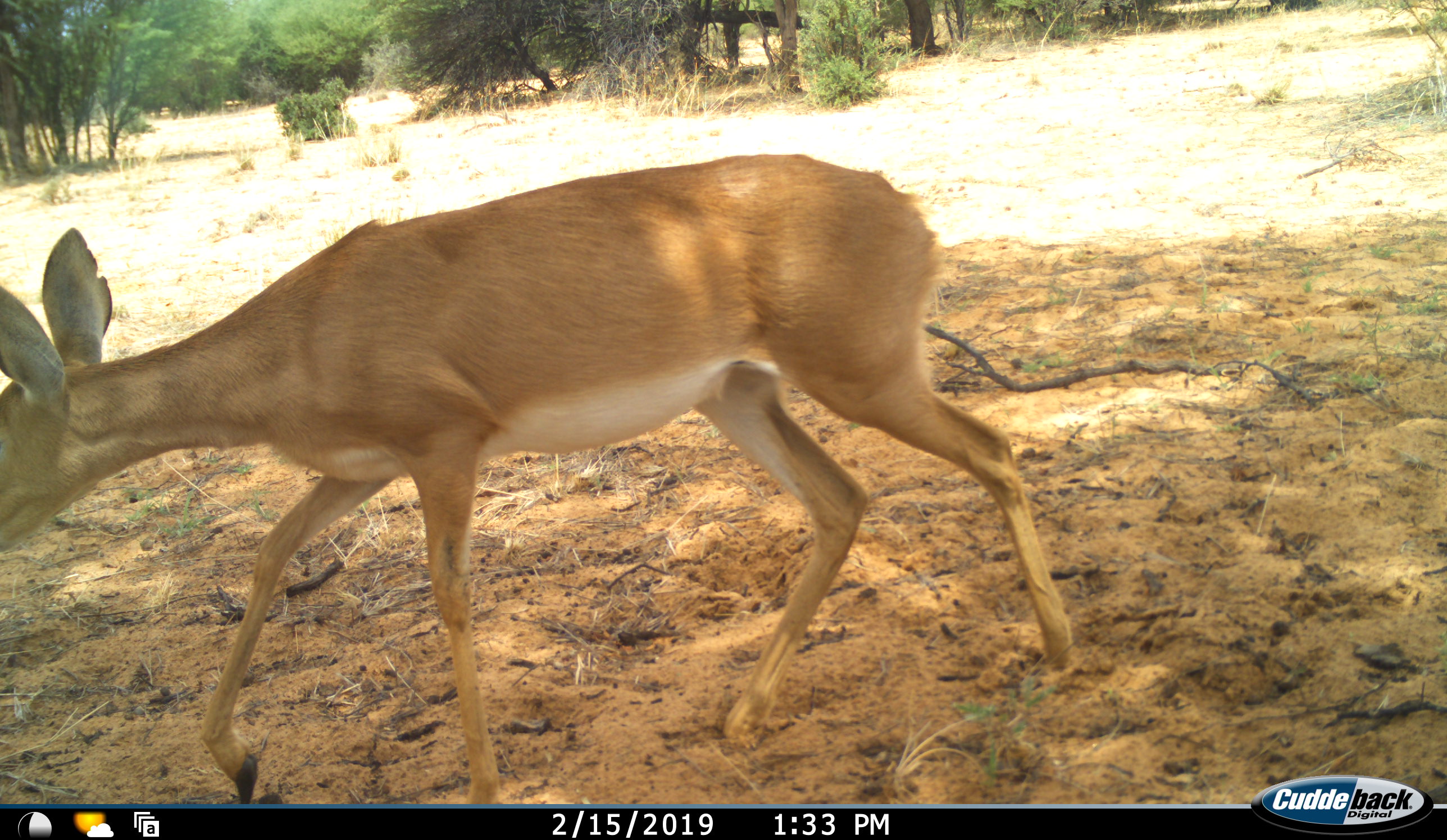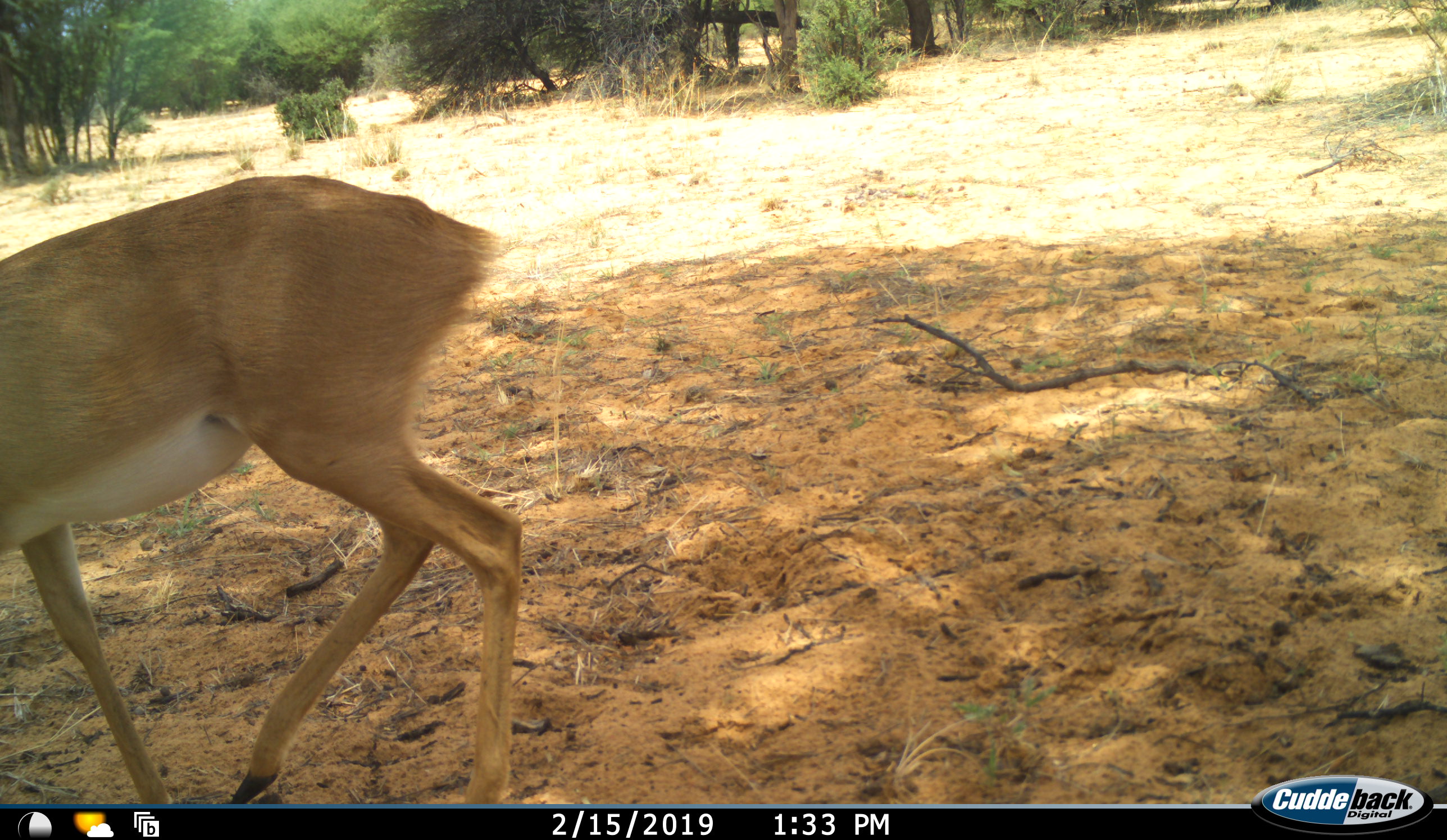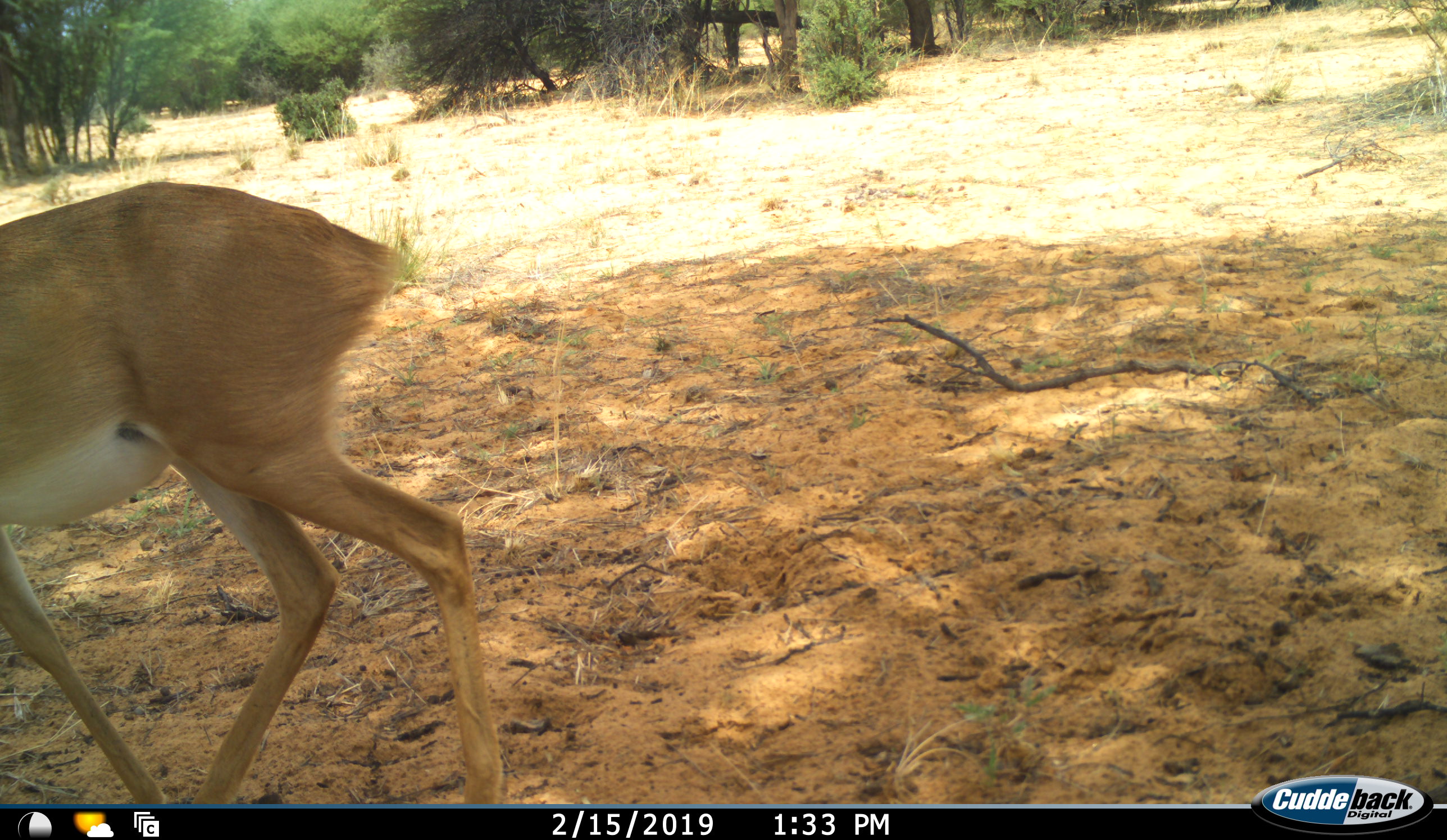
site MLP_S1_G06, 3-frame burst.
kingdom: Animalia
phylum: Chordata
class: Mammalia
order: Artiodactyla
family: Bovidae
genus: Raphicerus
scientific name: Raphicerus campestris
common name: steenbok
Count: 1.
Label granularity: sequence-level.